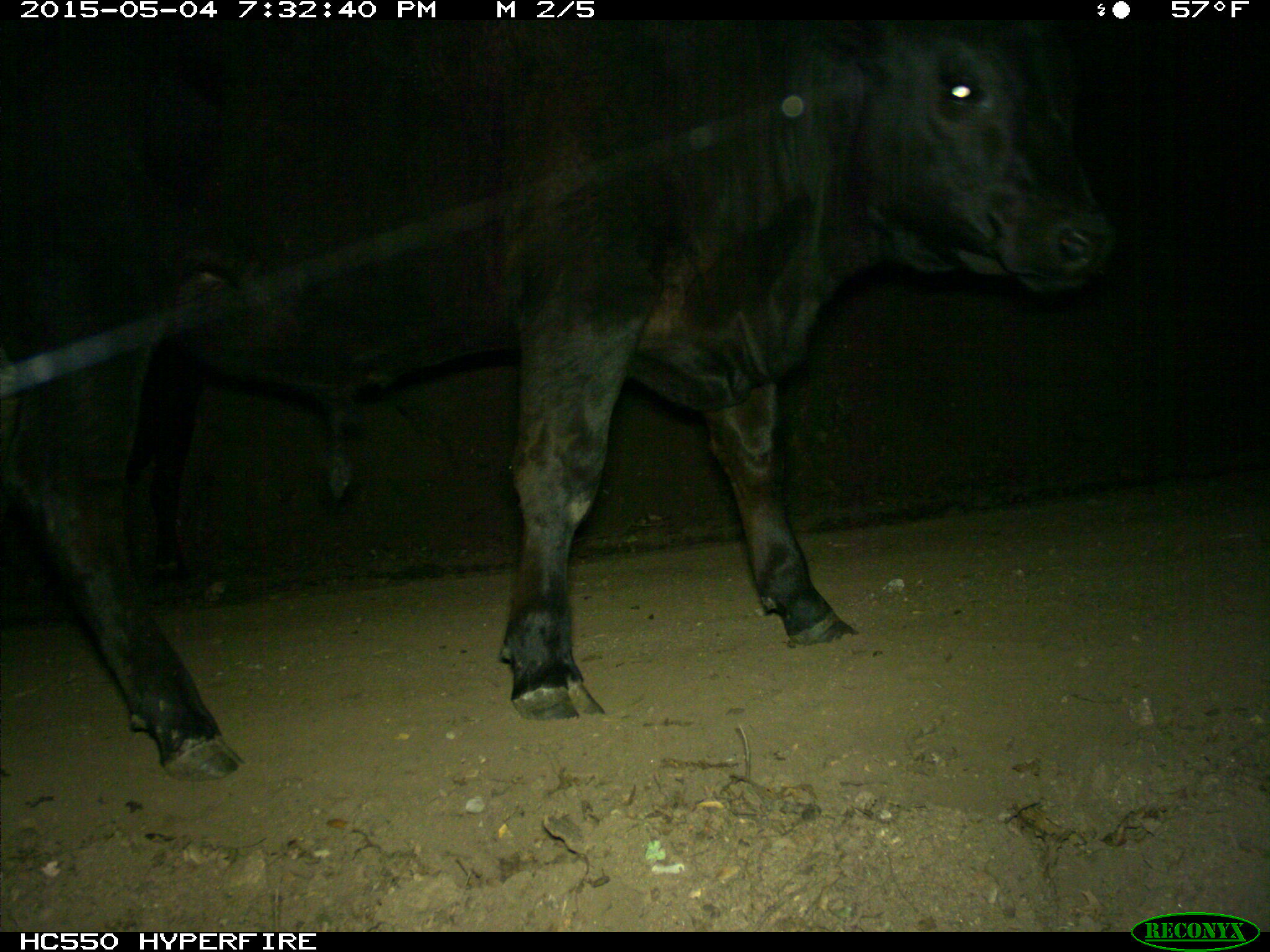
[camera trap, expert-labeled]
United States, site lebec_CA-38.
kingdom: Animalia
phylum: Chordata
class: Mammalia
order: Artiodactyla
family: Bovidae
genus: Bos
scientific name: Bos taurus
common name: domestic cow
Bos taurus (domestic cow).